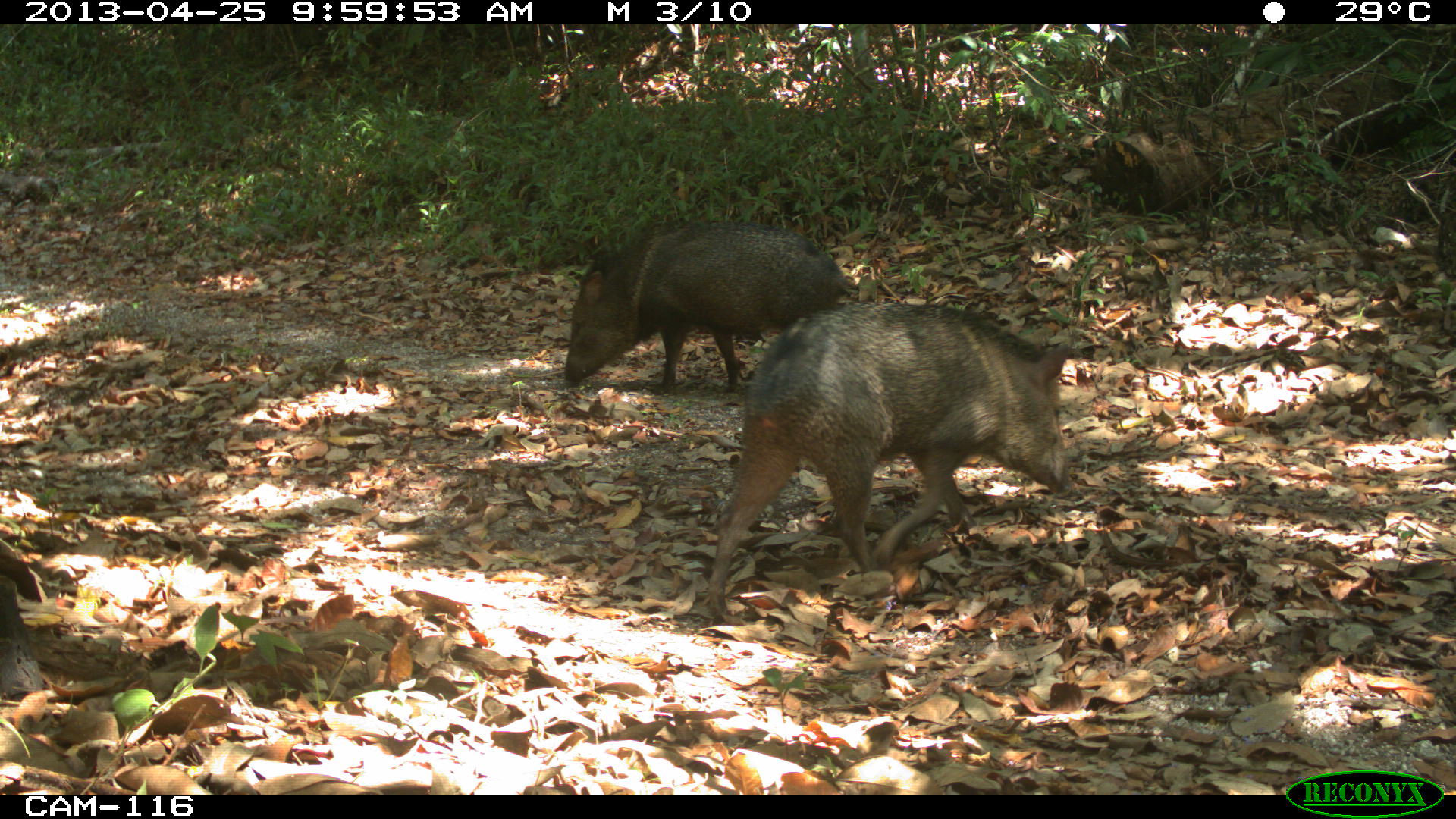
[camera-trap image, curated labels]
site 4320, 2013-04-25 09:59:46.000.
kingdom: Animalia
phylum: Chordata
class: Mammalia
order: Artiodactyla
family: Tayassuidae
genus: Pecari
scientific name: Pecari tajacu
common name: collared peccary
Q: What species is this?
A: Pecari tajacu (collared peccary).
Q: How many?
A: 3.